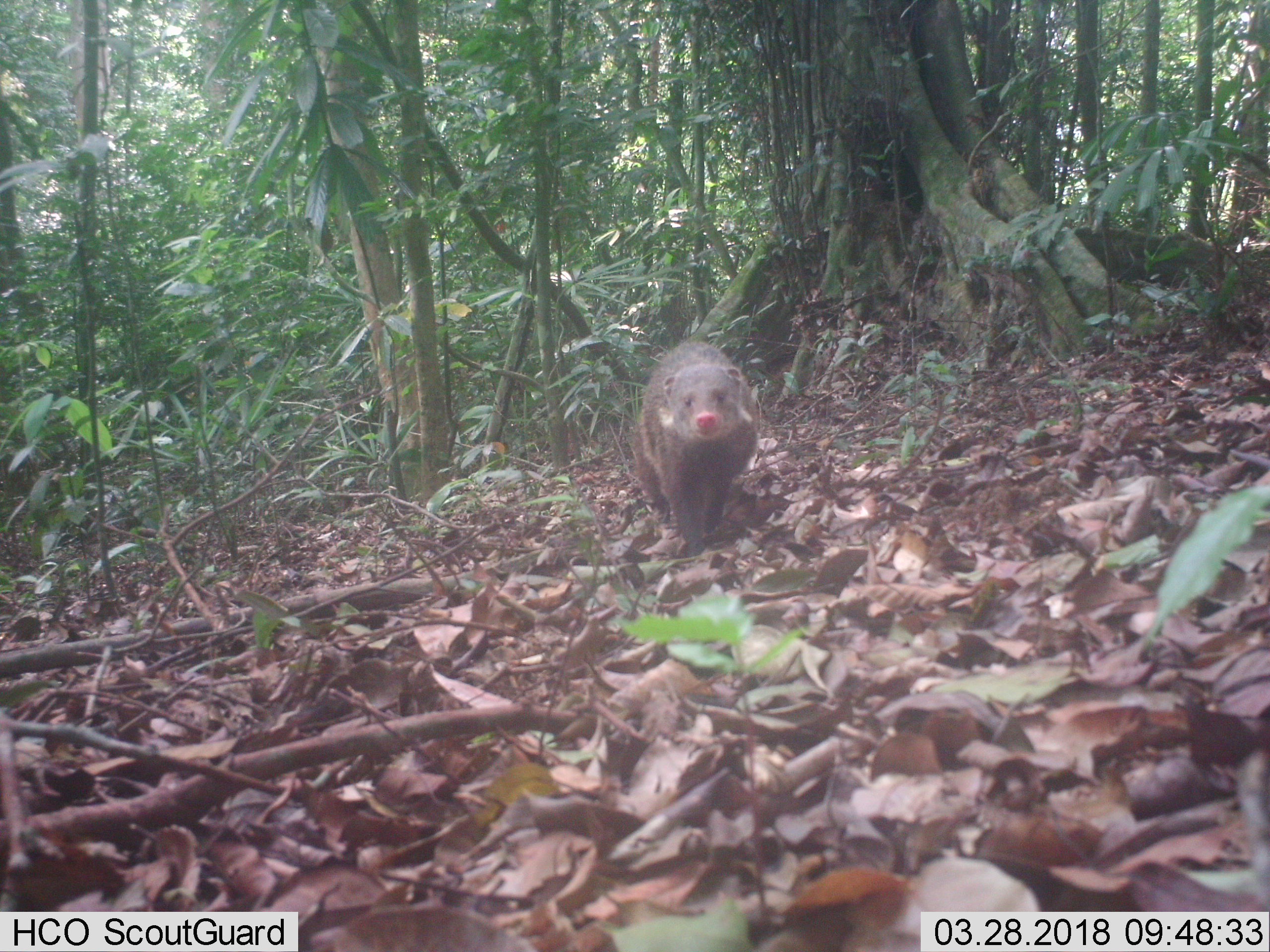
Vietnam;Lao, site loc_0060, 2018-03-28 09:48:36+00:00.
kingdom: Animalia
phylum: Chordata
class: Mammalia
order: Carnivora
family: Herpestidae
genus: Urva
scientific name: Urva urva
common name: crab-eating mongoose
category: crab eating mongoose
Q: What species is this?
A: Crab eating mongoose (crab-eating mongoose) (Urva urva).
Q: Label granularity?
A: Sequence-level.